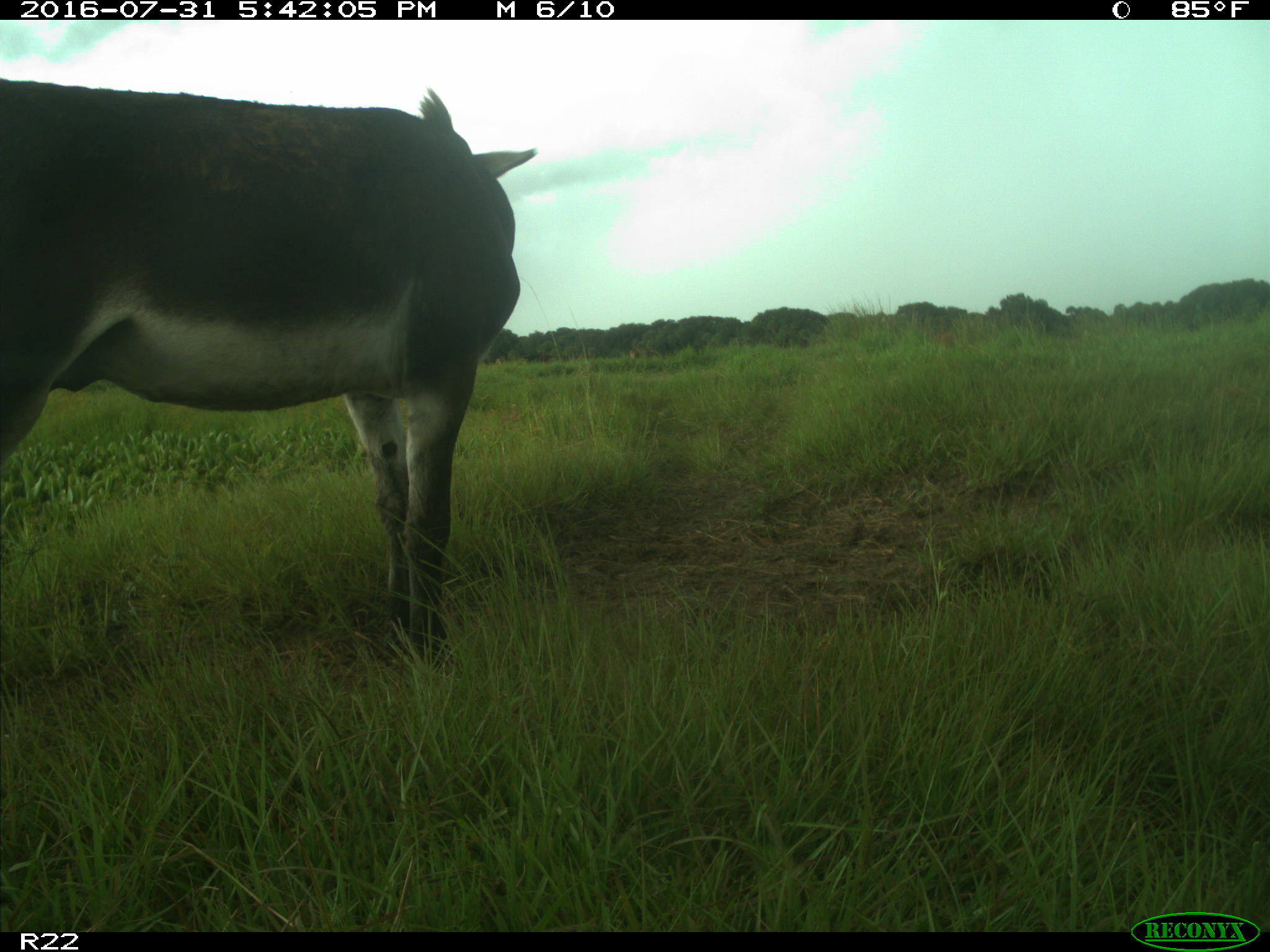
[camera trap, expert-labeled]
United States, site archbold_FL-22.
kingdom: Animalia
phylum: Chordata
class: Mammalia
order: Artiodactyla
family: Bovidae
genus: Bos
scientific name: Bos taurus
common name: domestic cow